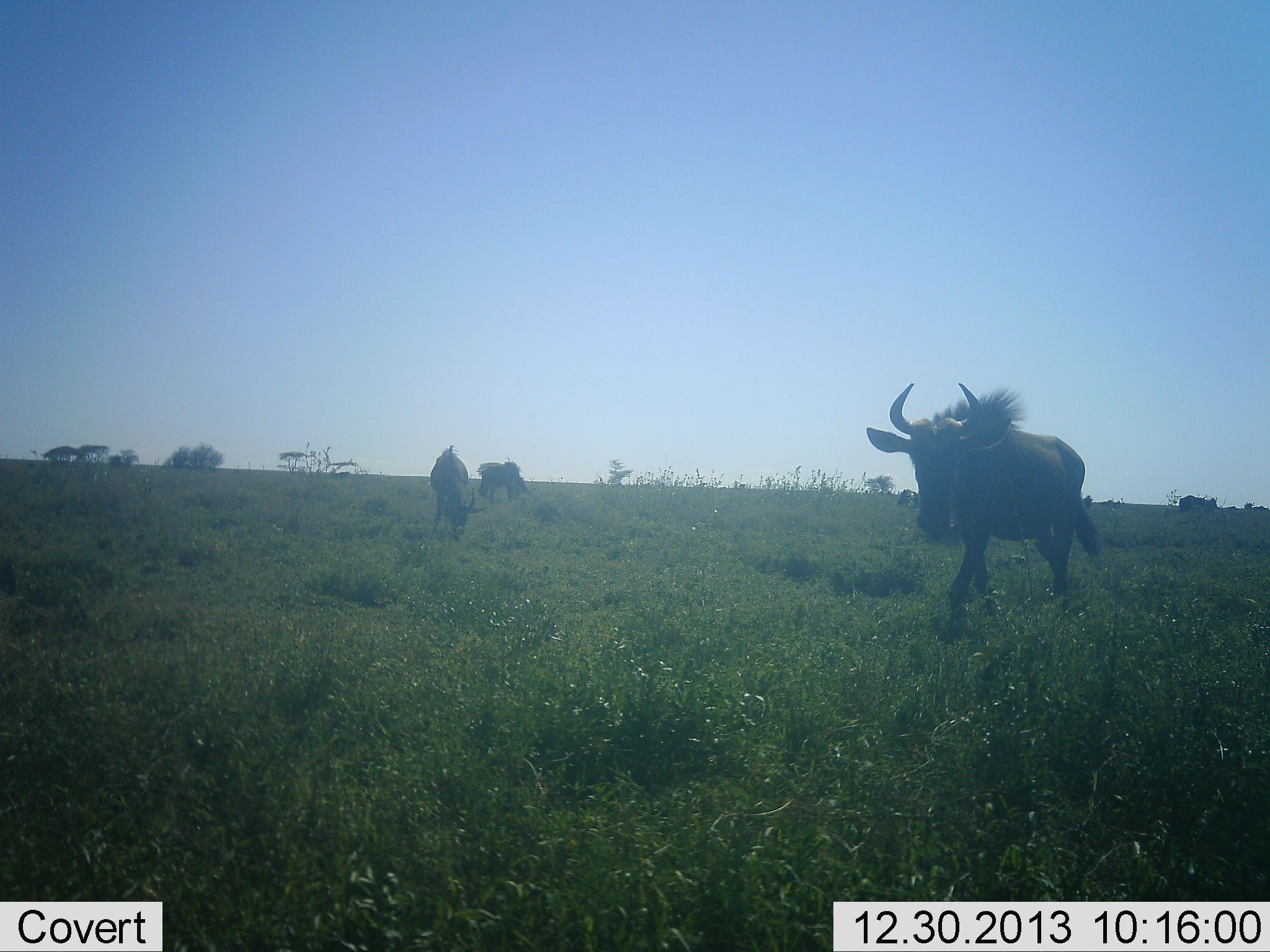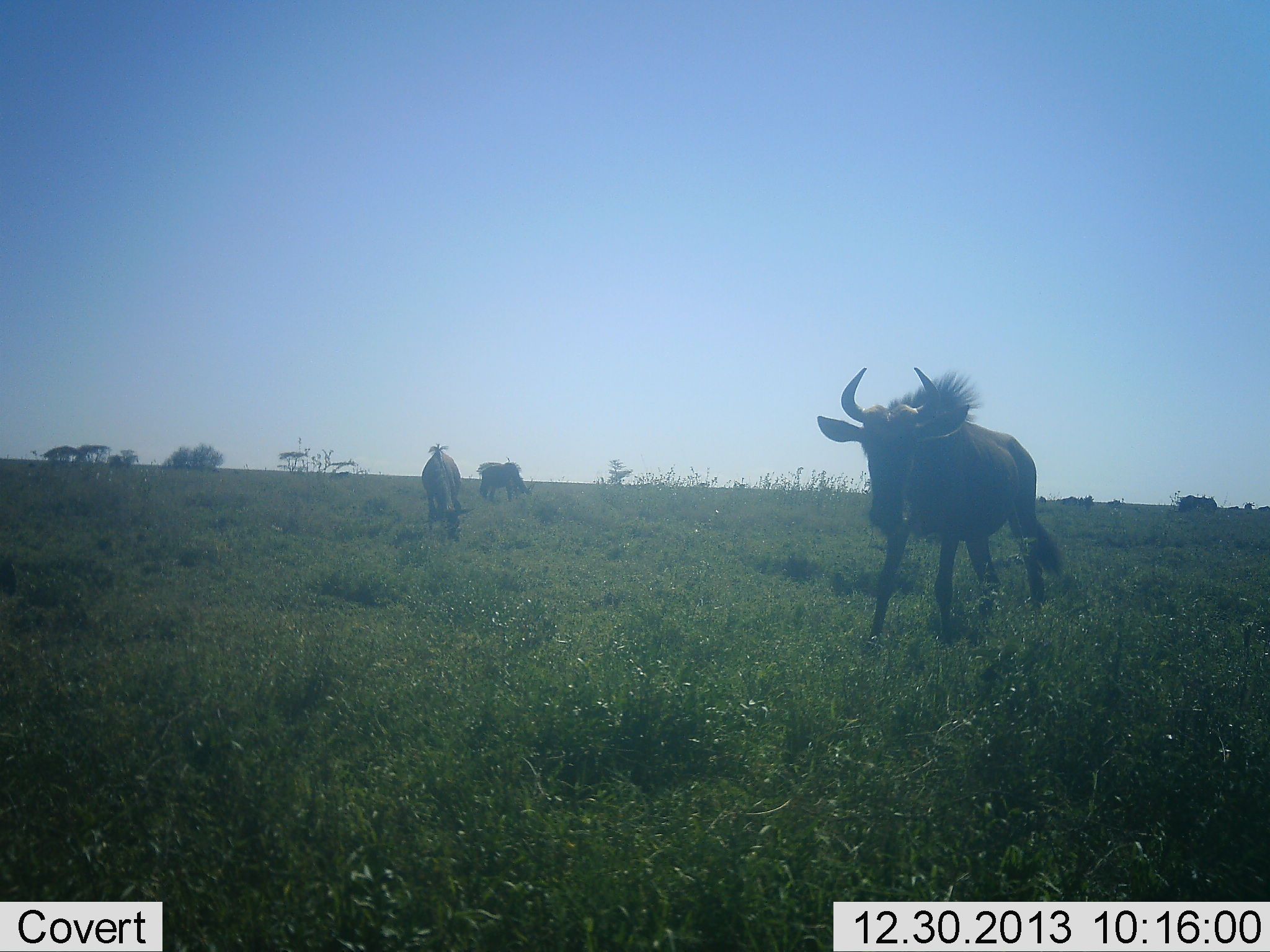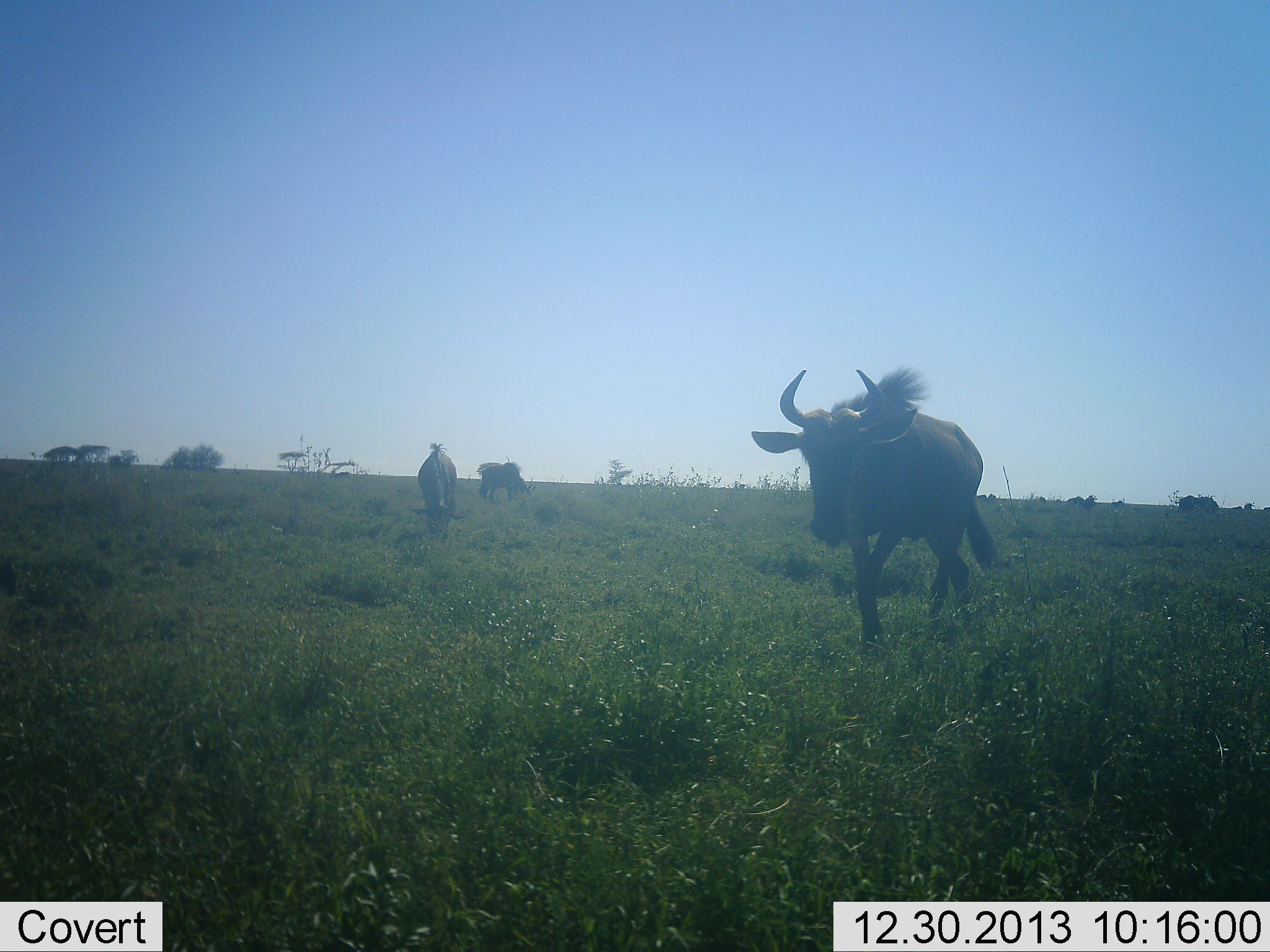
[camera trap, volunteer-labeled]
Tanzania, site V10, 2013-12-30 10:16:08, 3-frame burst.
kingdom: Animalia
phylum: Chordata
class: Mammalia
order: Artiodactyla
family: Bovidae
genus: Connochaetes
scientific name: Connochaetes taurinus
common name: blue wildebeest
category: wildebeest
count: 3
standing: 10%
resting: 0%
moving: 80%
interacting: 0%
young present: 0%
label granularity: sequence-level